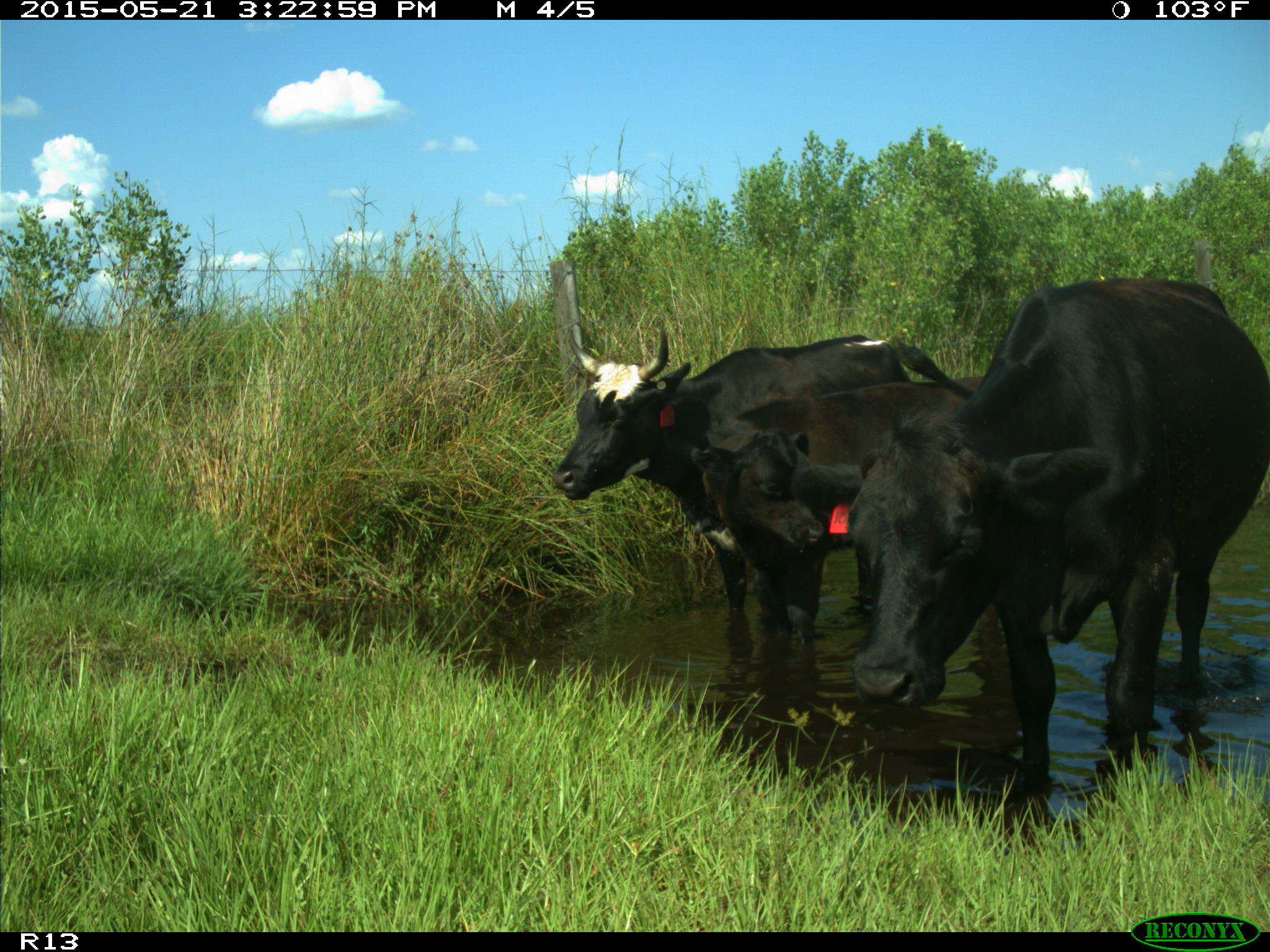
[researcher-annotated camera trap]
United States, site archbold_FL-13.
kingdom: Animalia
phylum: Chordata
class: Mammalia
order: Artiodactyla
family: Bovidae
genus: Bos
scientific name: Bos taurus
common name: domestic cow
Bos taurus (domestic cow).